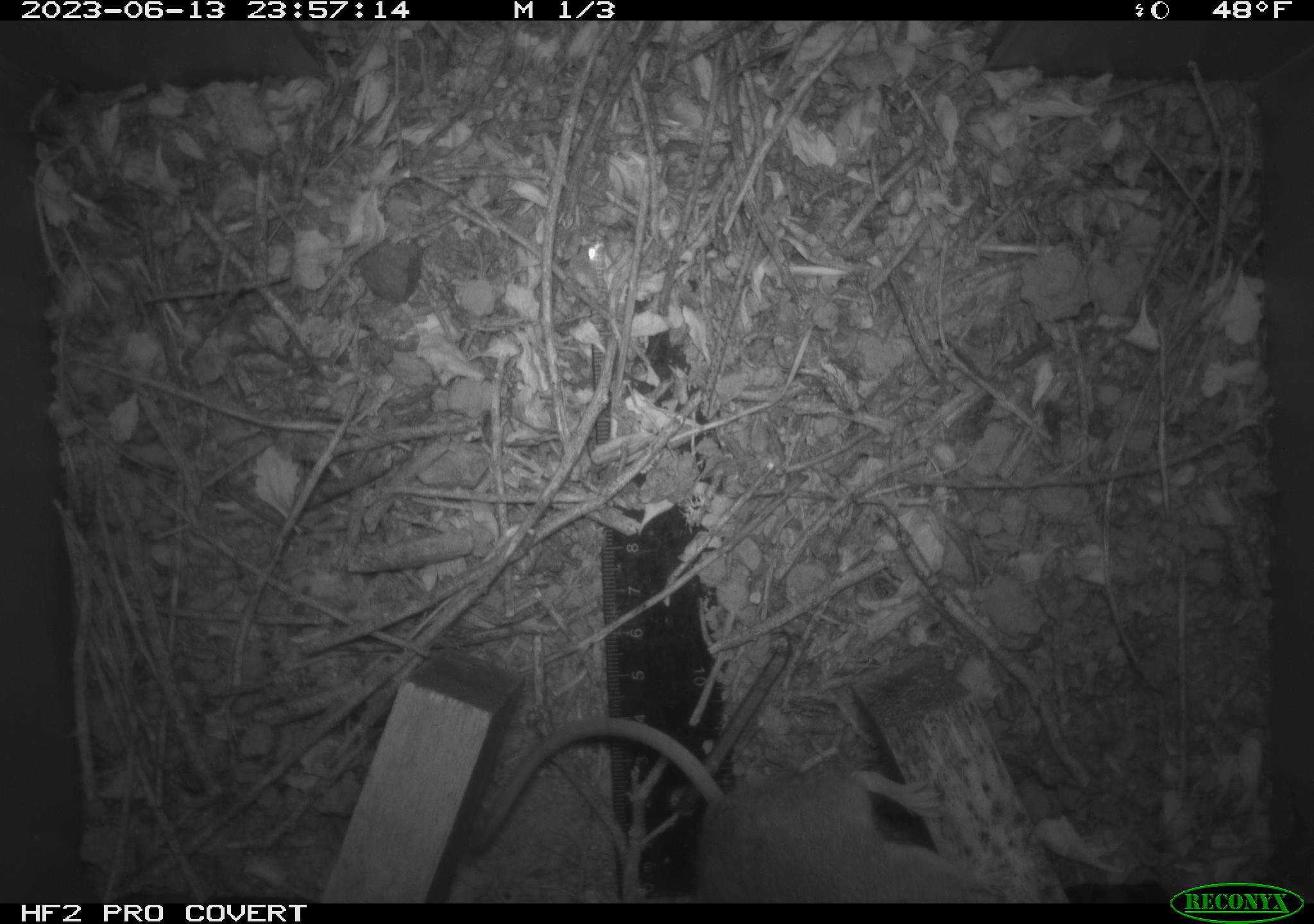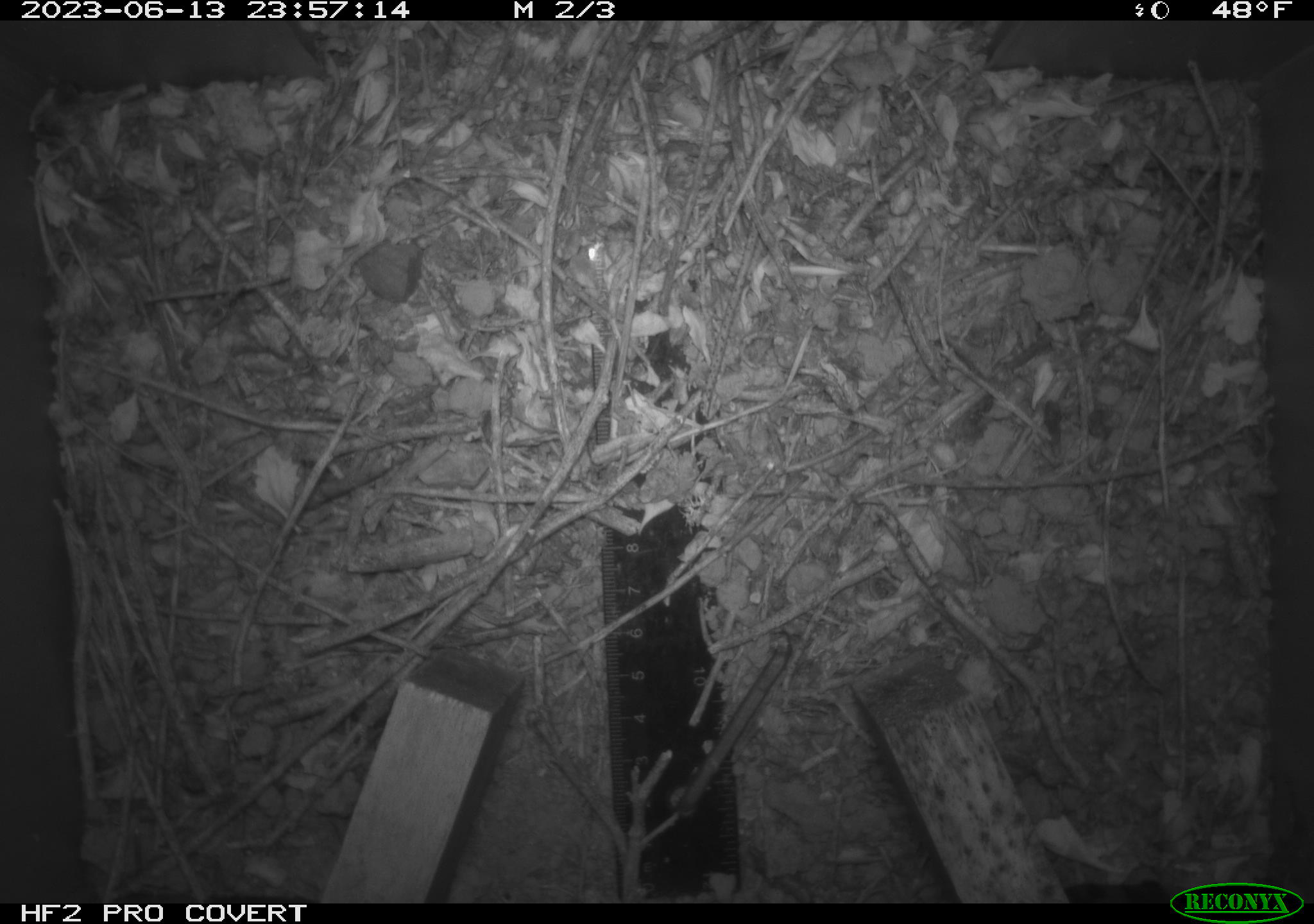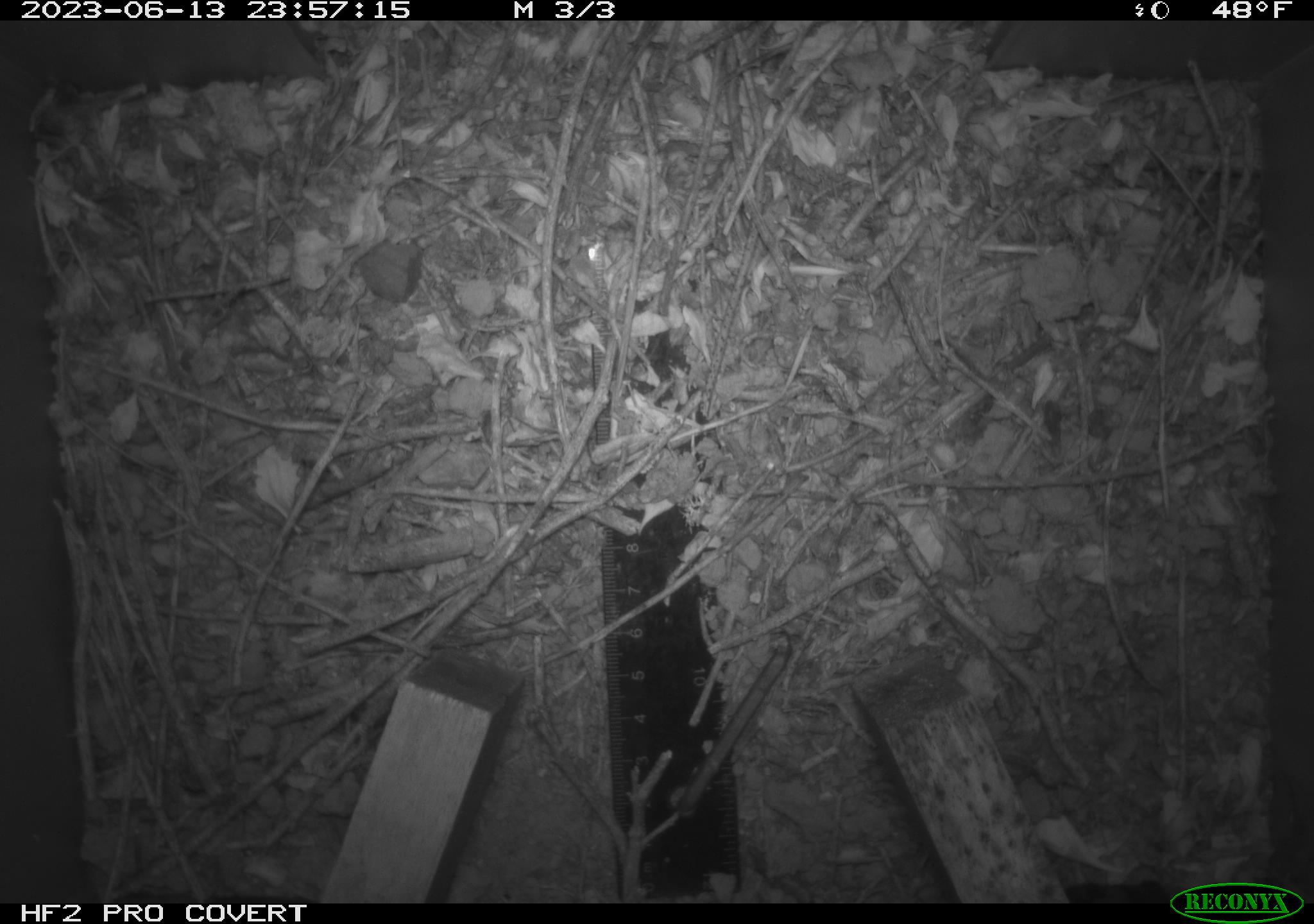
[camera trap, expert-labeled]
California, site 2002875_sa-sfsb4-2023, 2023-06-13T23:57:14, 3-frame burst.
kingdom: Animalia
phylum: Chordata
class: Mammalia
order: Rodentia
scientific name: Rodentia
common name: mouse species